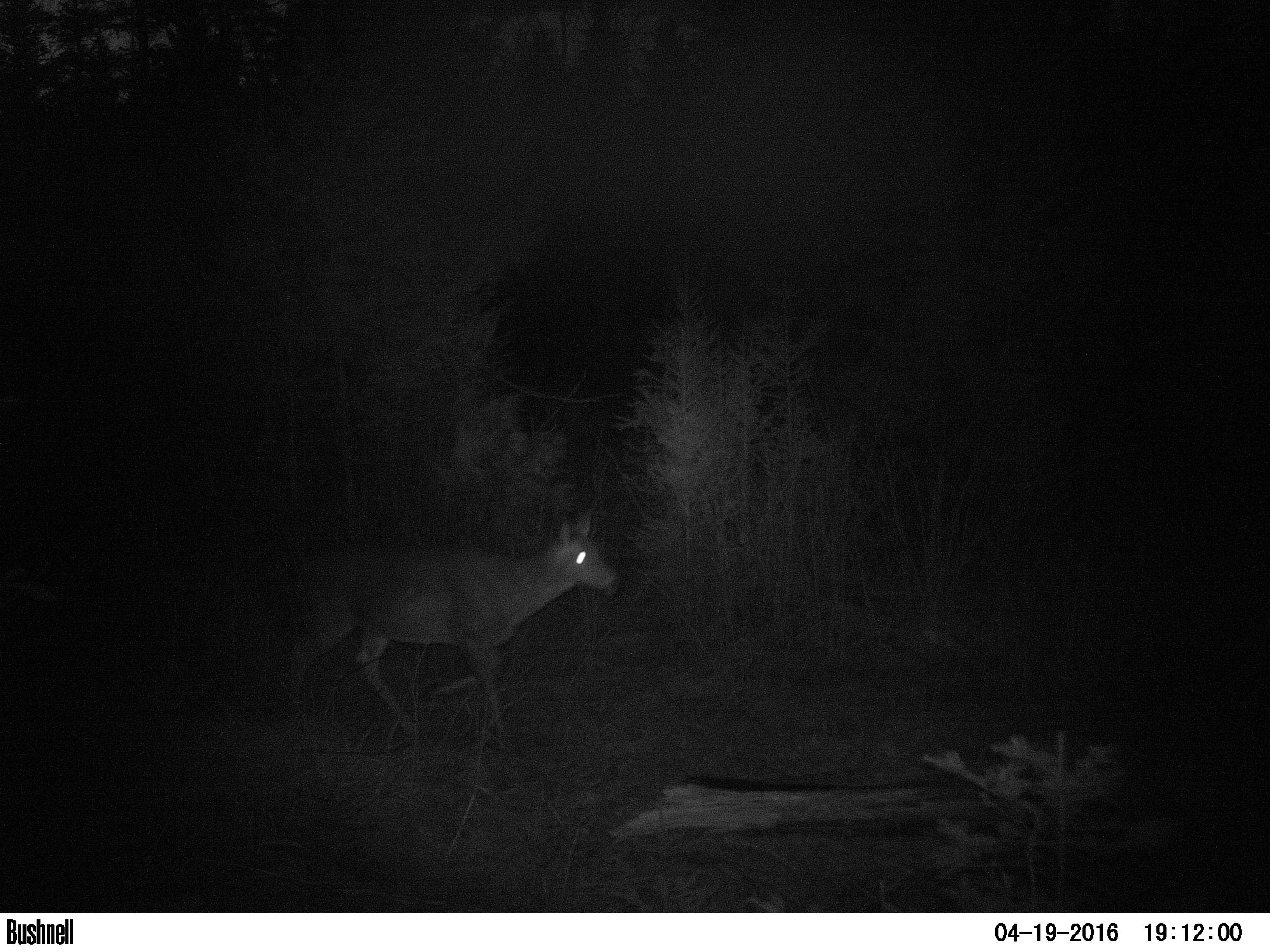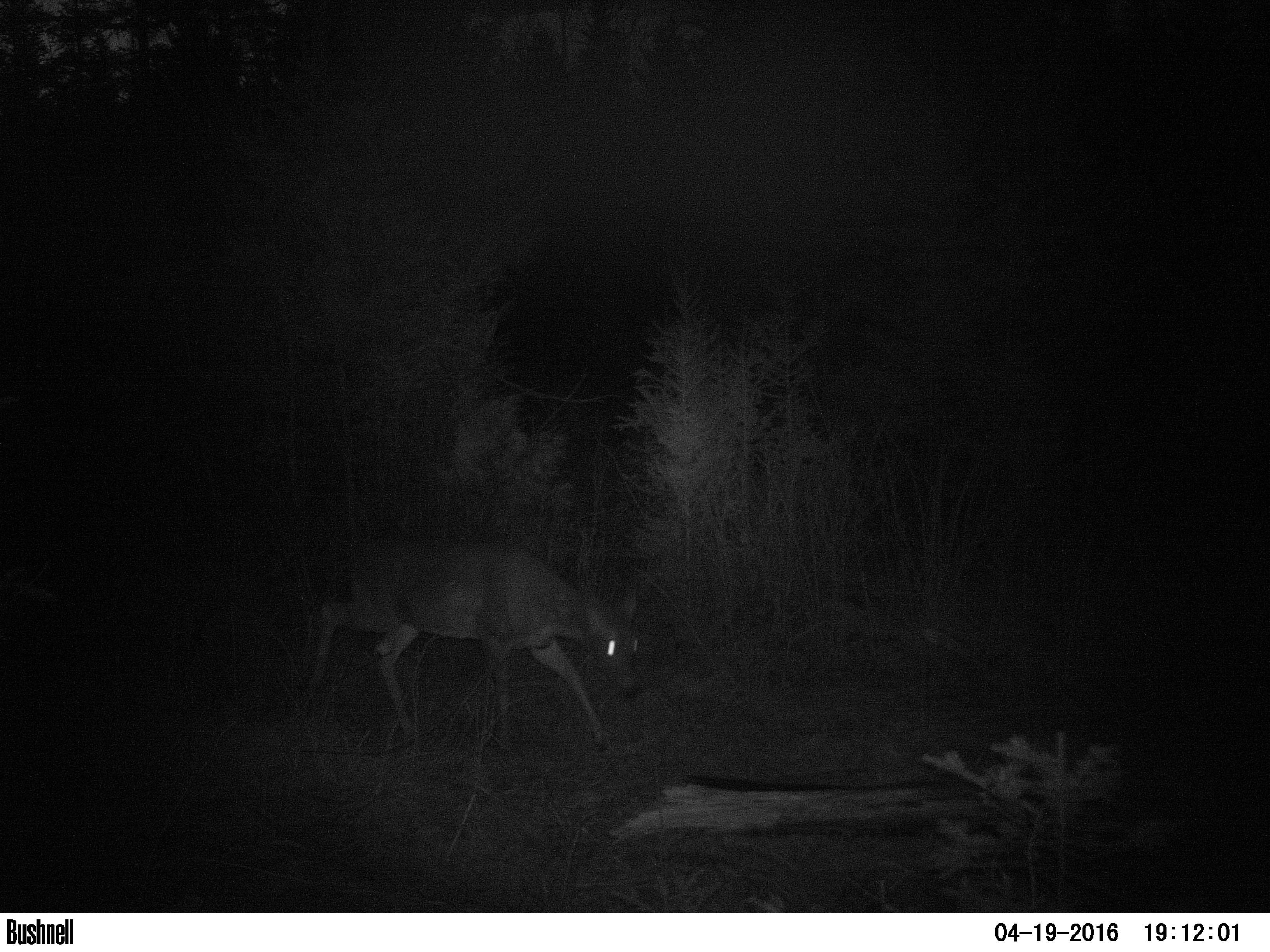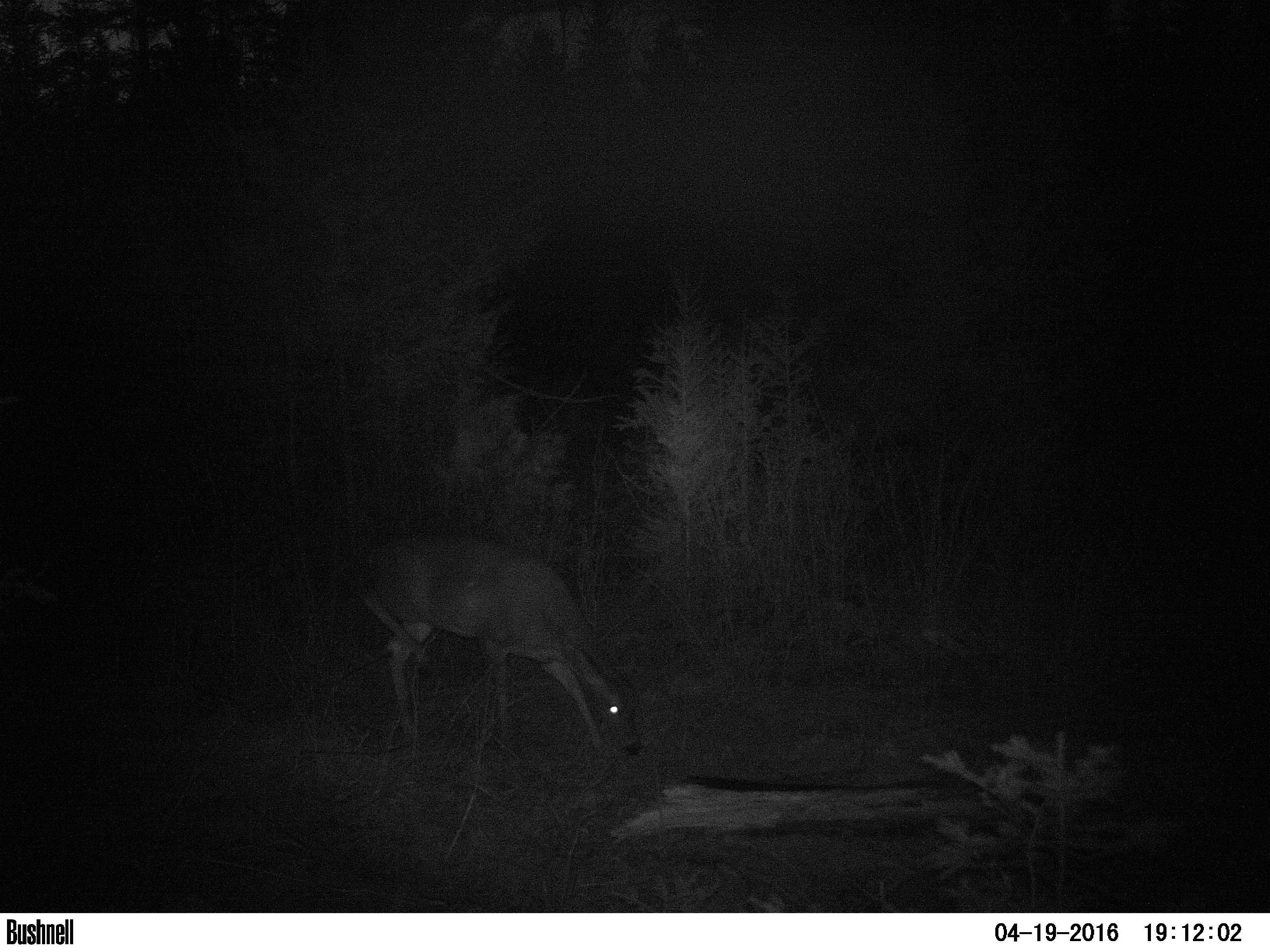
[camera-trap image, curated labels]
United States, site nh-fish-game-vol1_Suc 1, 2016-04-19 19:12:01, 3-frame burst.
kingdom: Animalia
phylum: Chordata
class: Mammalia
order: Artiodactyla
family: Cervidae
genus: Odocoileus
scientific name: Odocoileus virginianus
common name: white-tailed deer